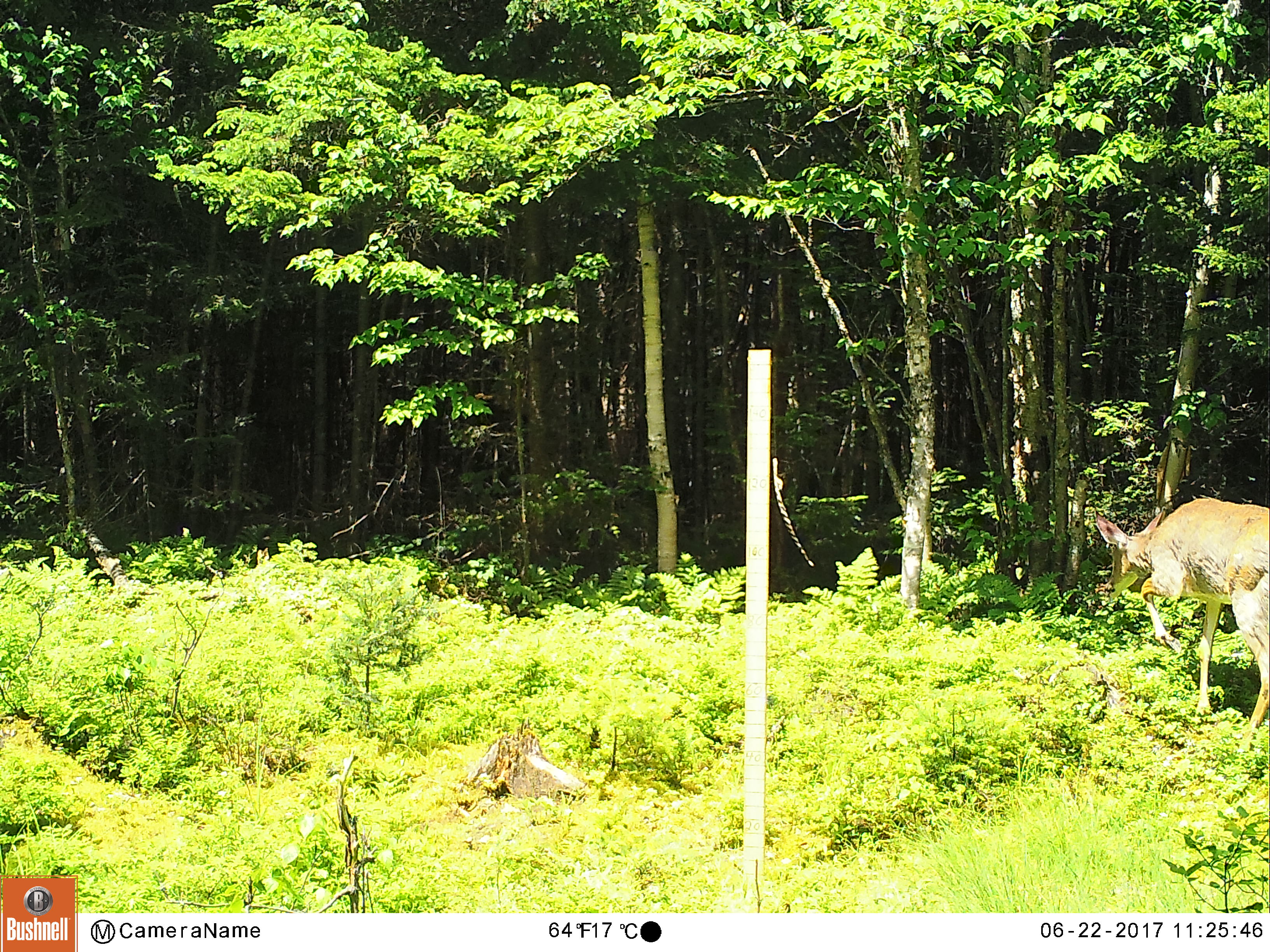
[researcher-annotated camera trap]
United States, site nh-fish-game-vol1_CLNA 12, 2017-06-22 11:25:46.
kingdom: Animalia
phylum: Chordata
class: Mammalia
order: Artiodactyla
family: Cervidae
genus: Odocoileus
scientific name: Odocoileus virginianus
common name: white-tailed deer